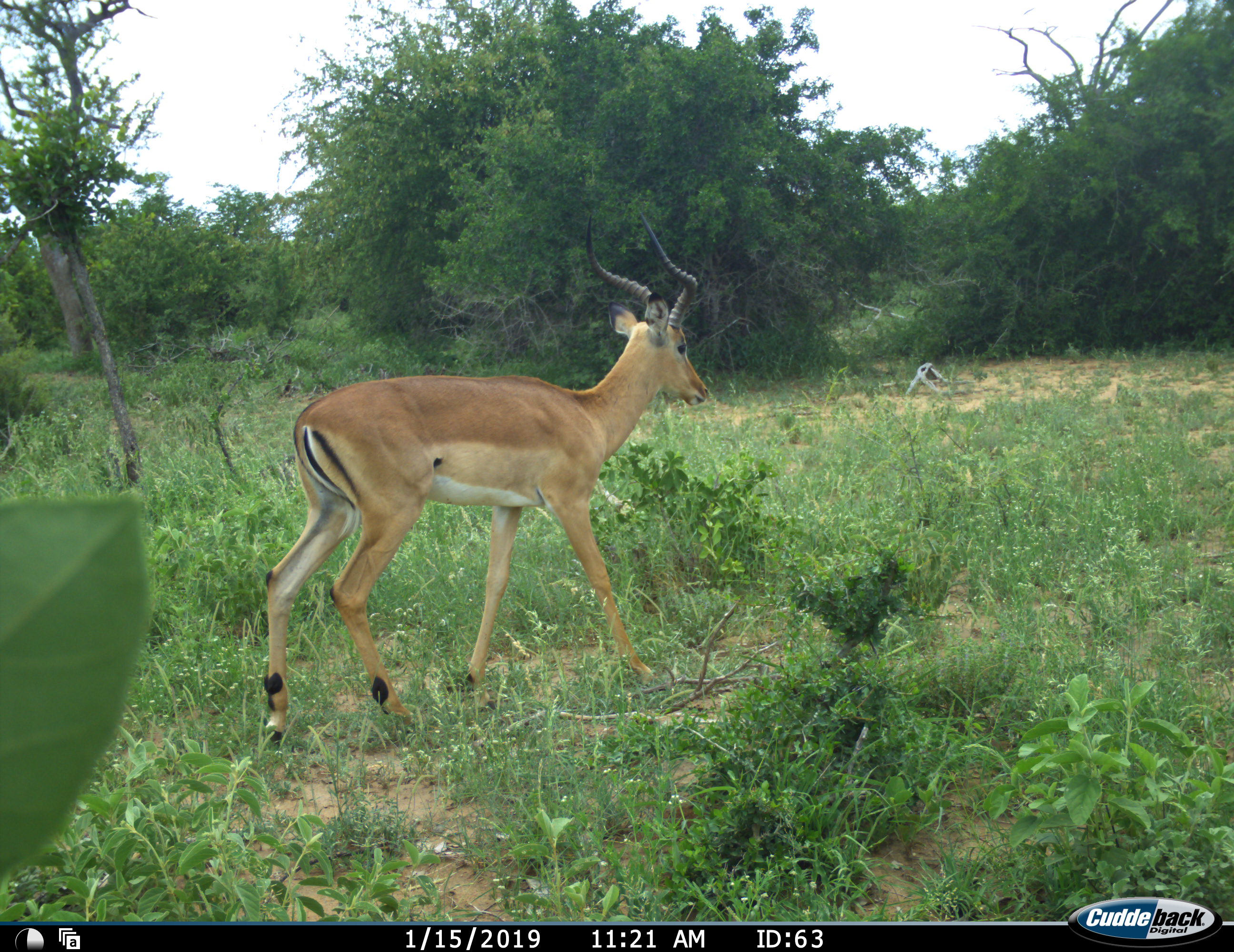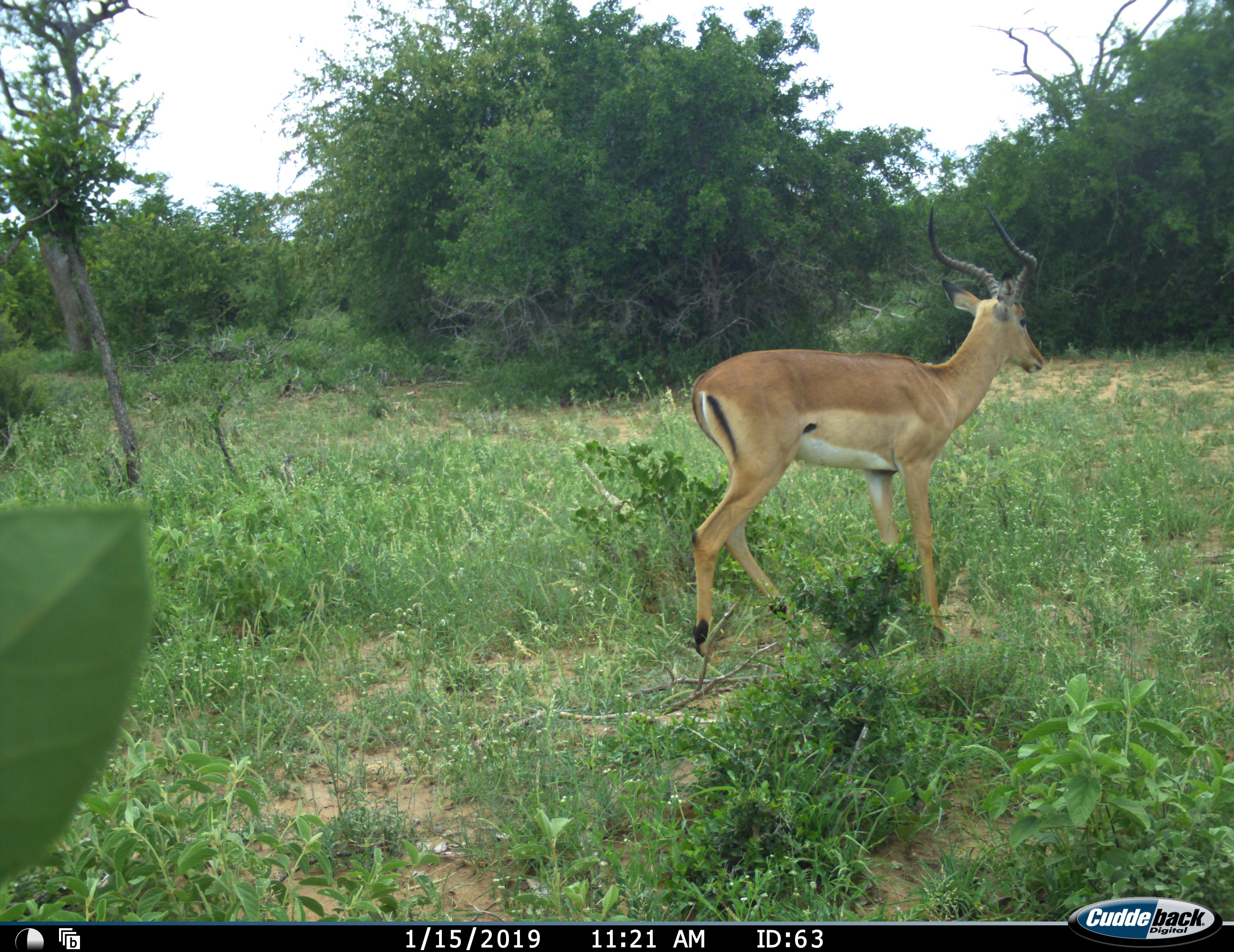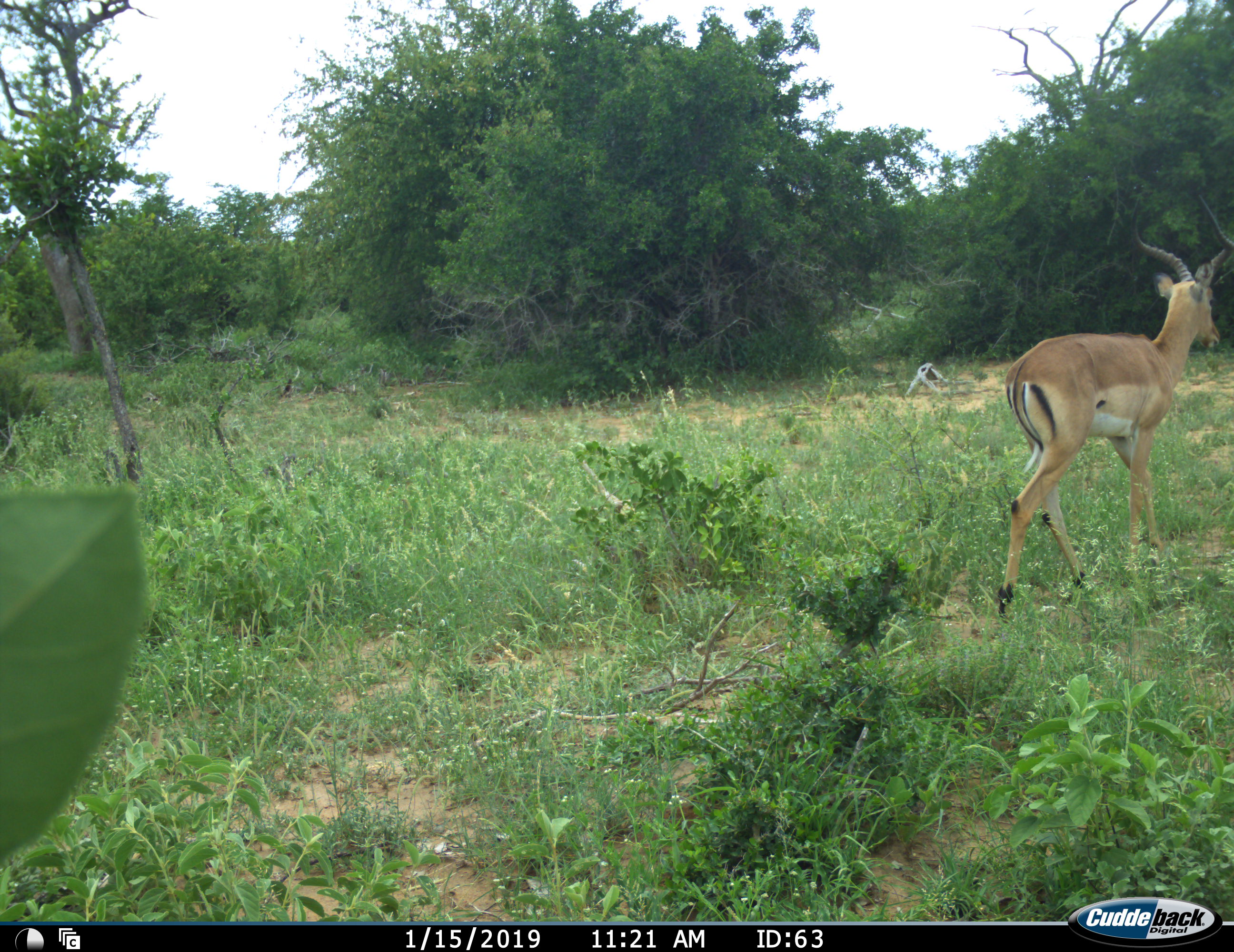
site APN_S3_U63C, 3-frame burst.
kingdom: Animalia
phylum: Chordata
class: Mammalia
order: Artiodactyla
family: Bovidae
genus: Aepyceros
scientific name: Aepyceros melampus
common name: impala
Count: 1.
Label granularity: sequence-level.